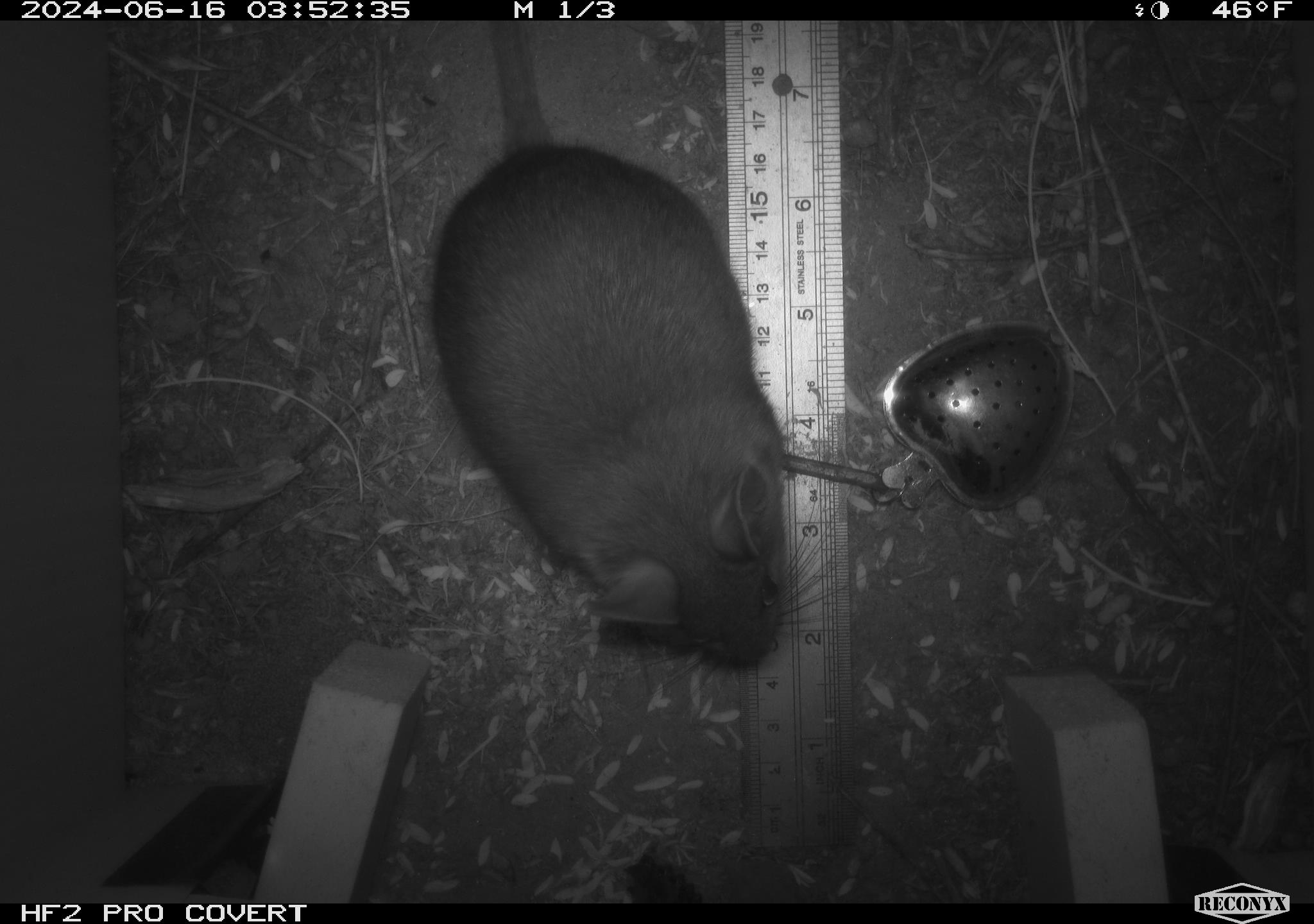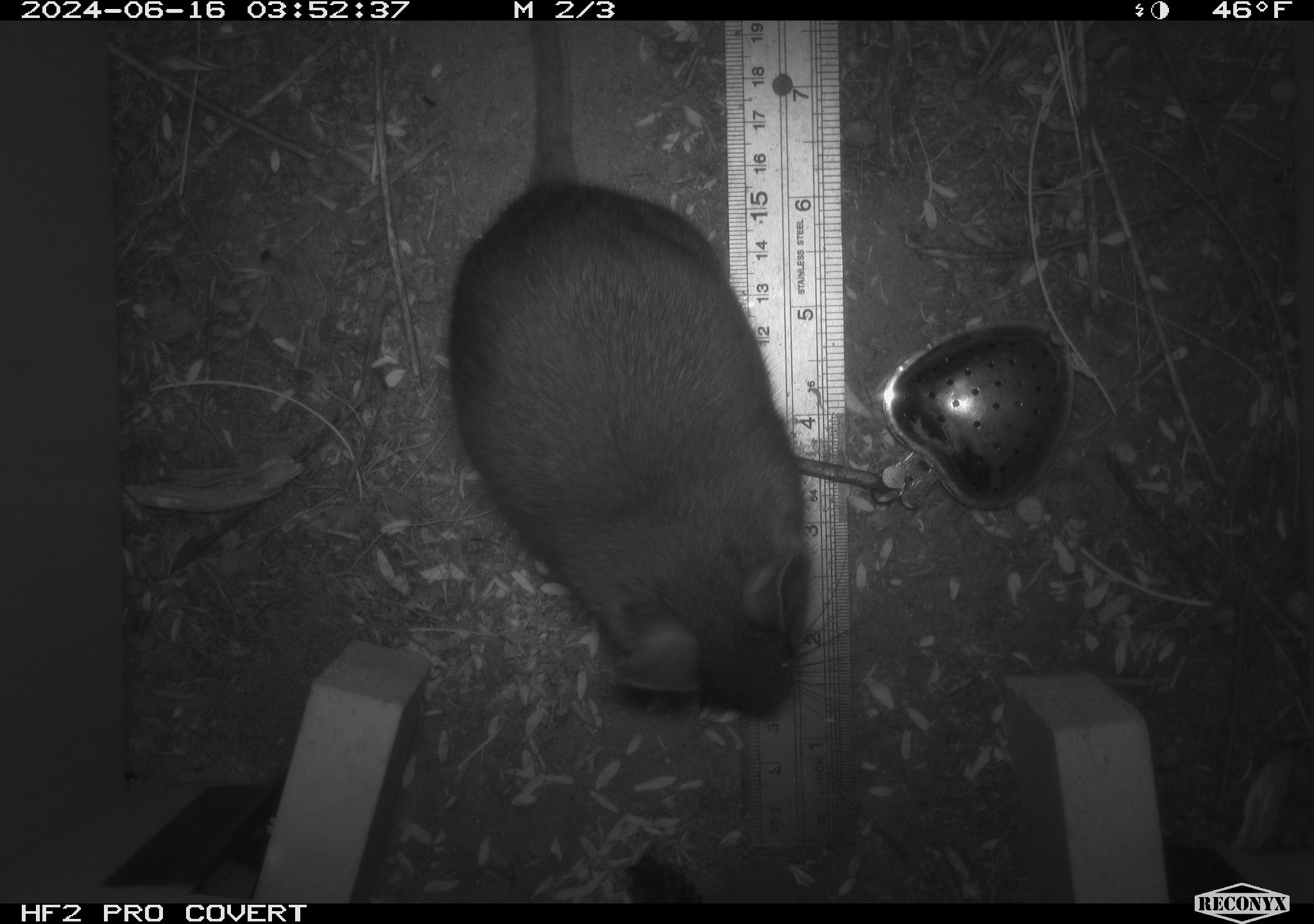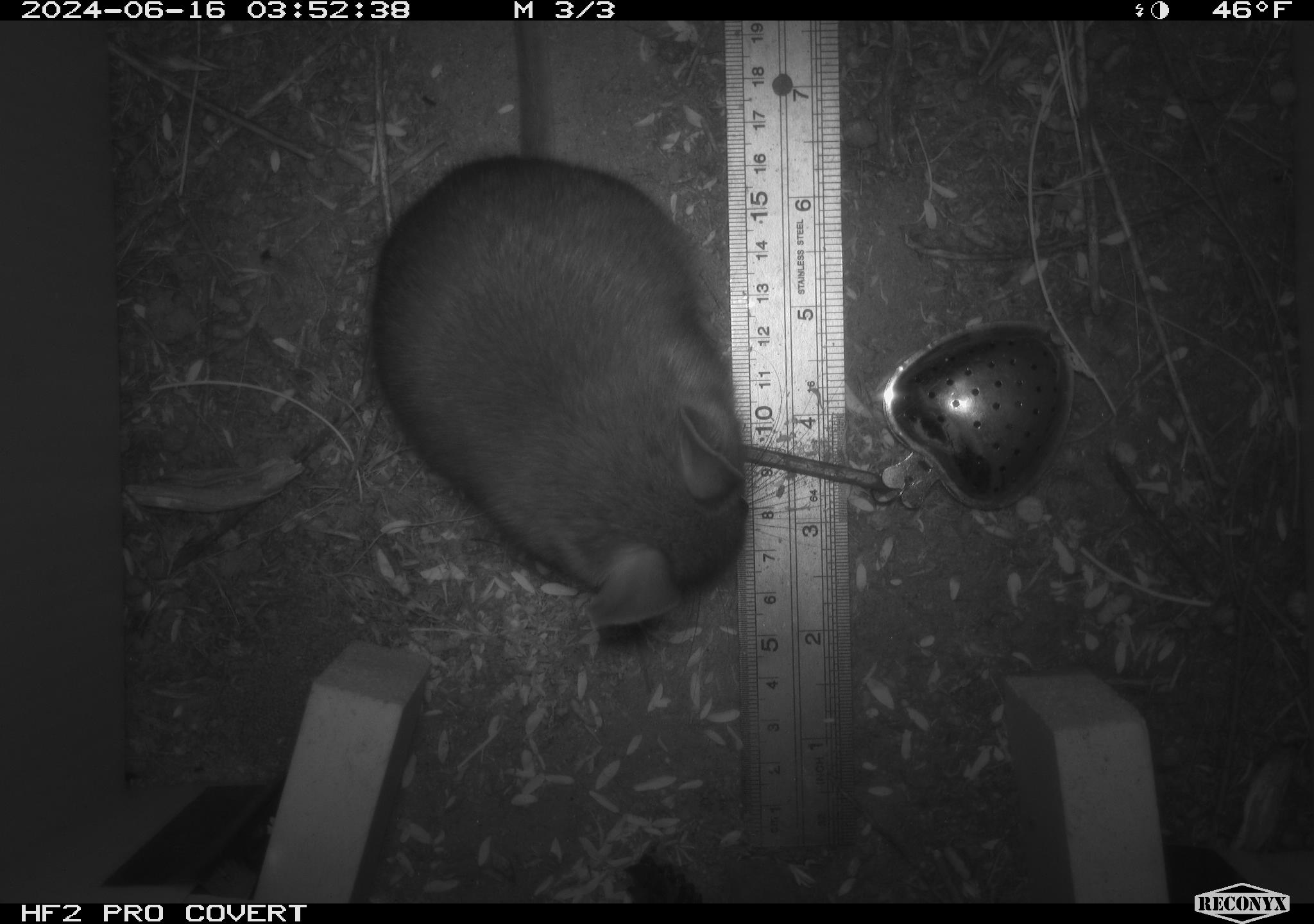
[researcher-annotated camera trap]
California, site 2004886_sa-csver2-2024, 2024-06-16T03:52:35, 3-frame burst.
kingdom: Animalia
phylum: Chordata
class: Mammalia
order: Rodentia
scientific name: Rodentia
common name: rodent